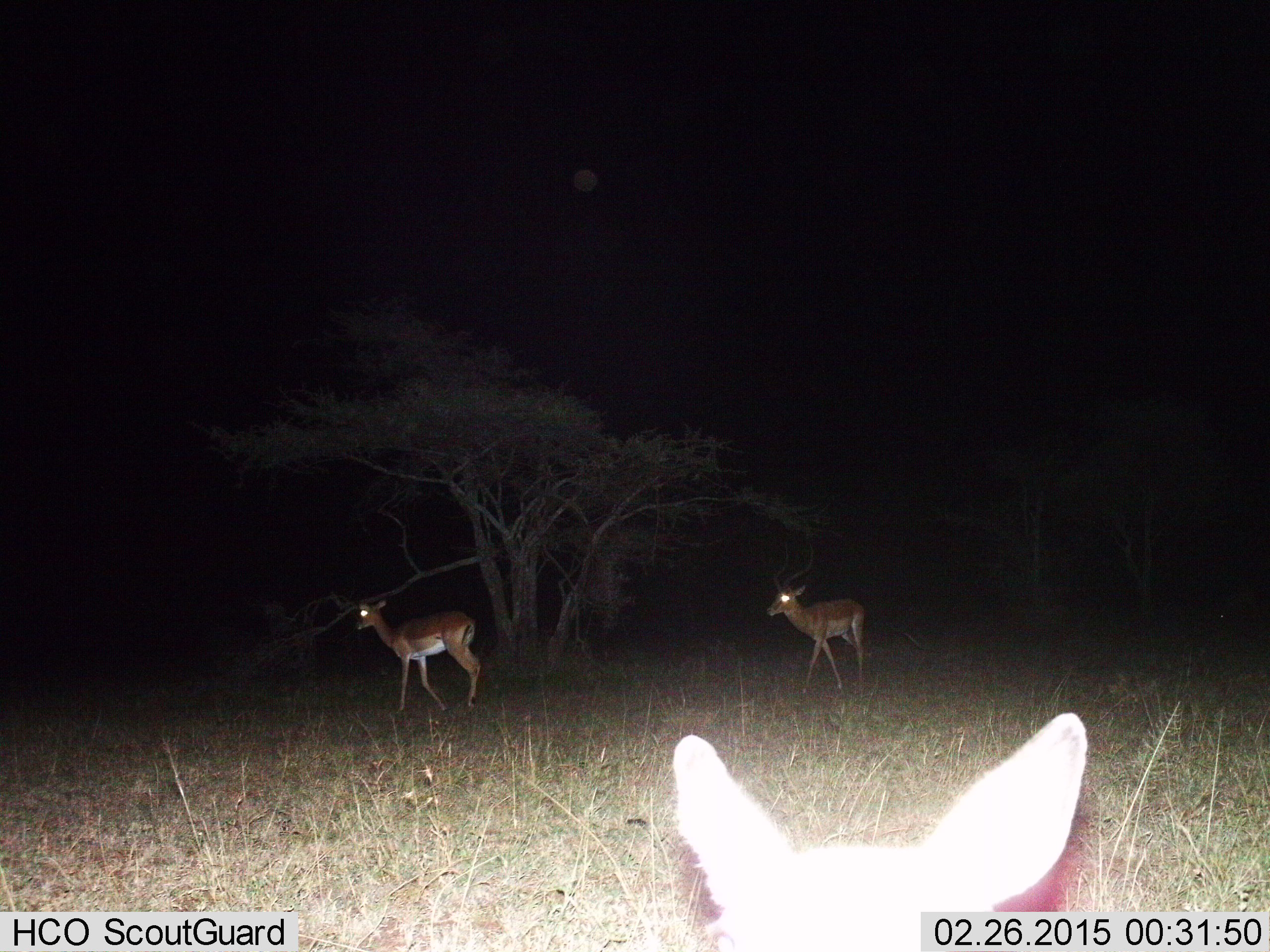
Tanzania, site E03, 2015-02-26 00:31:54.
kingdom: Animalia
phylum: Chordata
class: Mammalia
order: Artiodactyla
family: Bovidae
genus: Aepyceros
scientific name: Aepyceros melampus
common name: impala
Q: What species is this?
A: Impala (Aepyceros melampus).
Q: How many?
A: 3.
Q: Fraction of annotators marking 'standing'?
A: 55%.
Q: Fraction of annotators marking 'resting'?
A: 0%.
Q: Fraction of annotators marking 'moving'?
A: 64%.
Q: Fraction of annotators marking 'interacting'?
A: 0%.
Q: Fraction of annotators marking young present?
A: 0%.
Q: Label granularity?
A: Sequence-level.